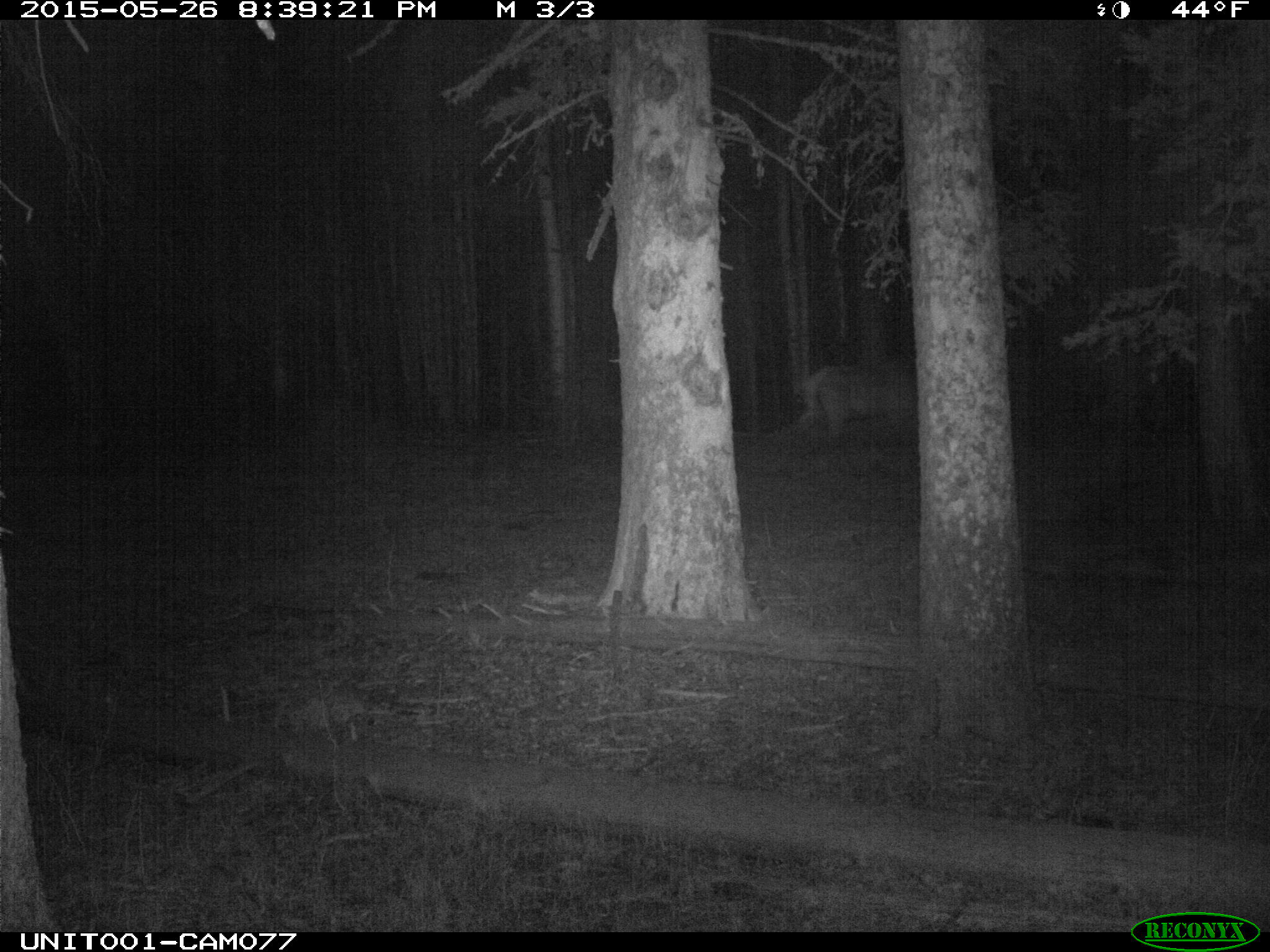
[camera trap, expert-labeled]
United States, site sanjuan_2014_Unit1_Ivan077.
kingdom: Animalia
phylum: Chordata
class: Mammalia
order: Artiodactyla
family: Cervidae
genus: Cervus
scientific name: Cervus elaphus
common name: red deer